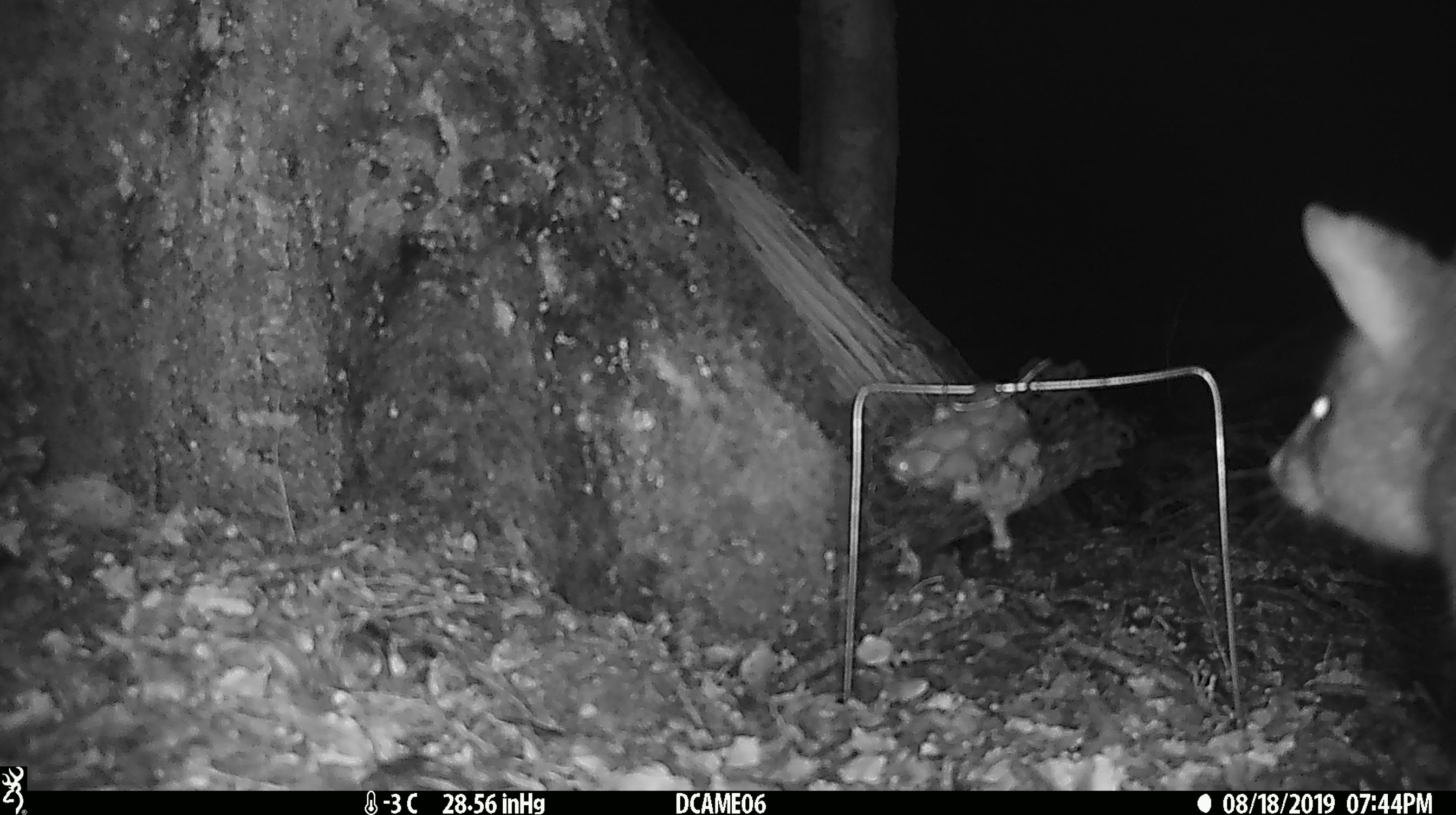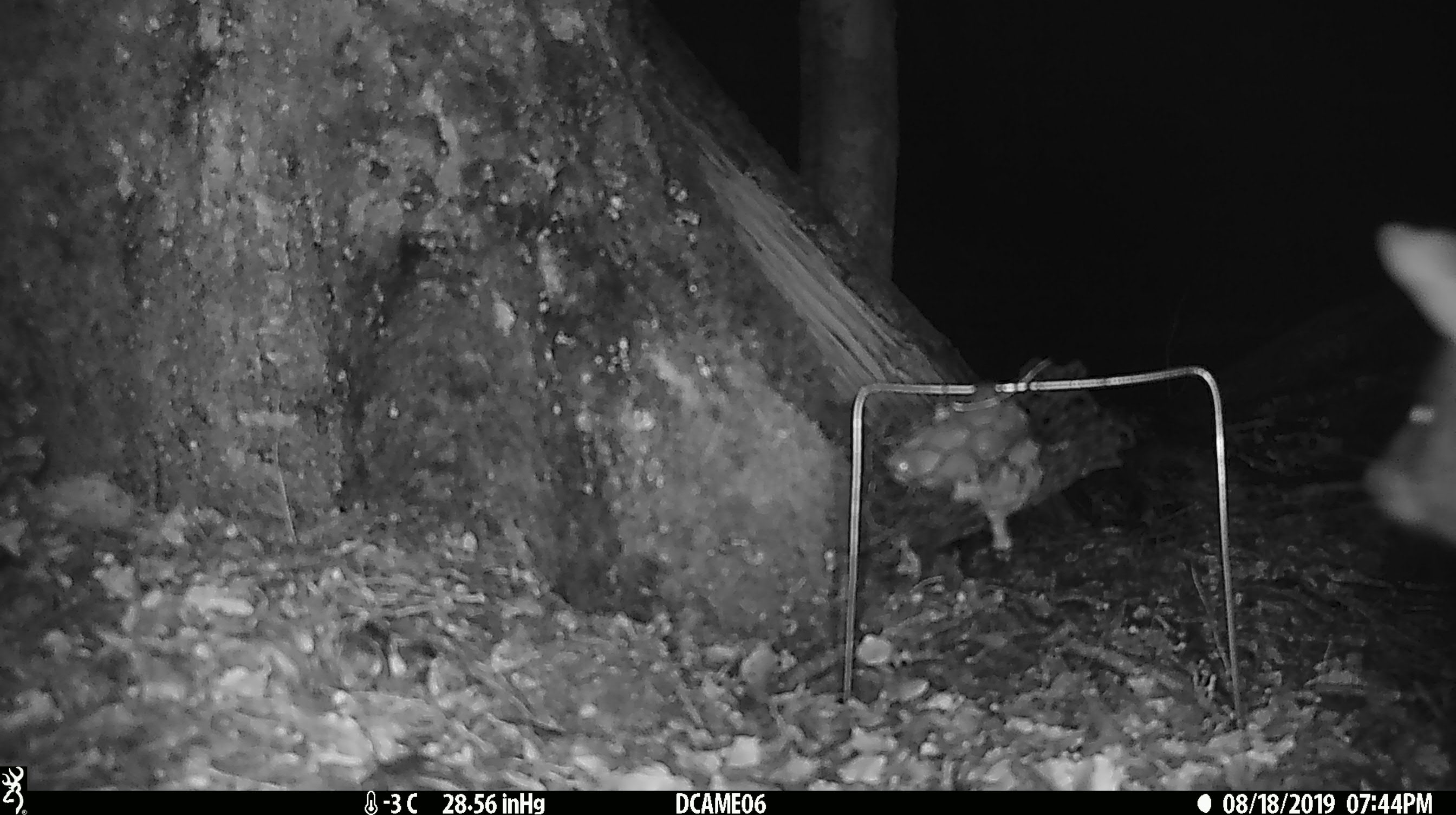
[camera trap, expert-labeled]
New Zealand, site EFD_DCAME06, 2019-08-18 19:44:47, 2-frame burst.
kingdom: Animalia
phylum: Chordata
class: Mammalia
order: Diprotodontia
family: Phalangeridae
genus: Trichosurus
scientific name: Trichosurus vulpecula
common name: common brushtail possum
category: possum